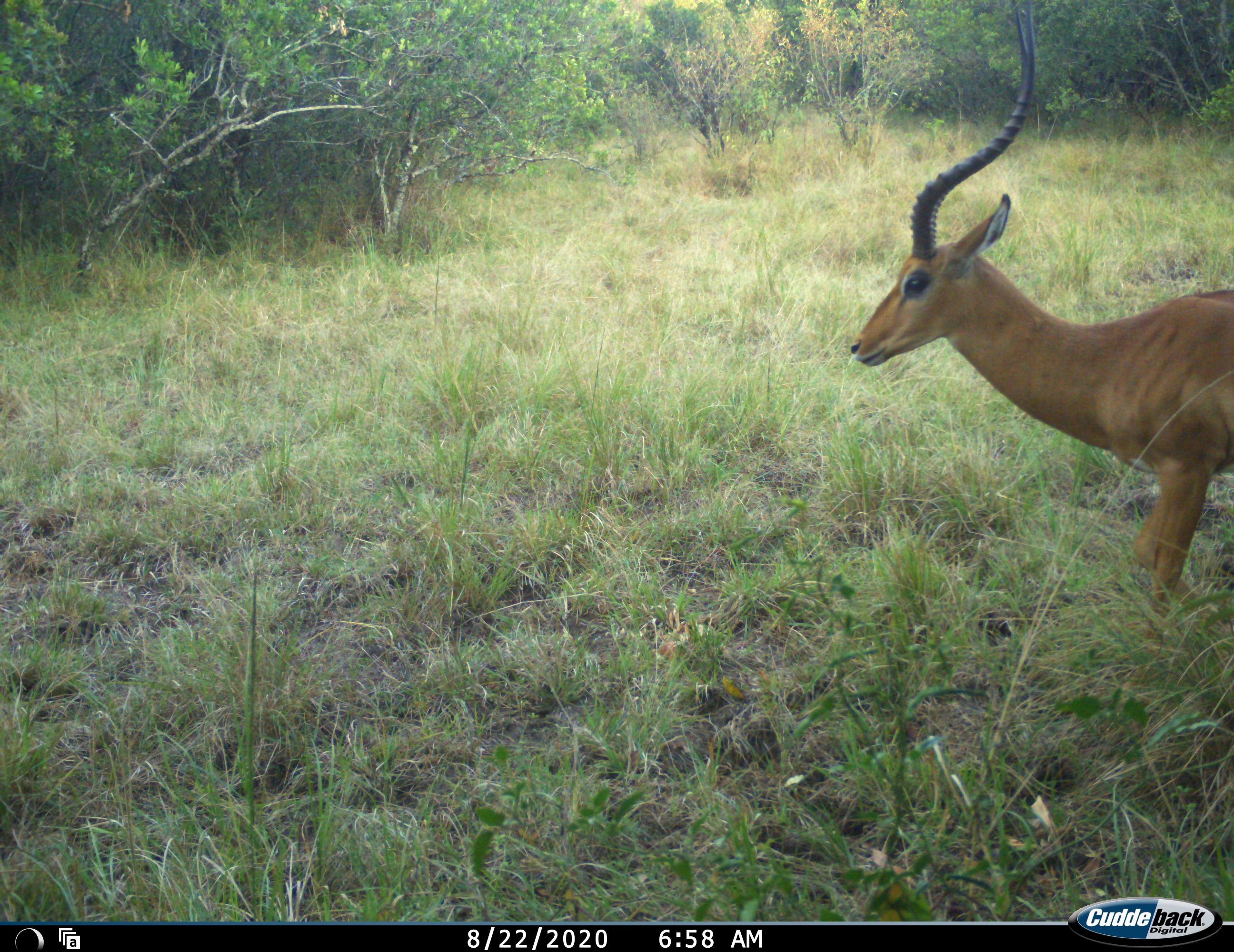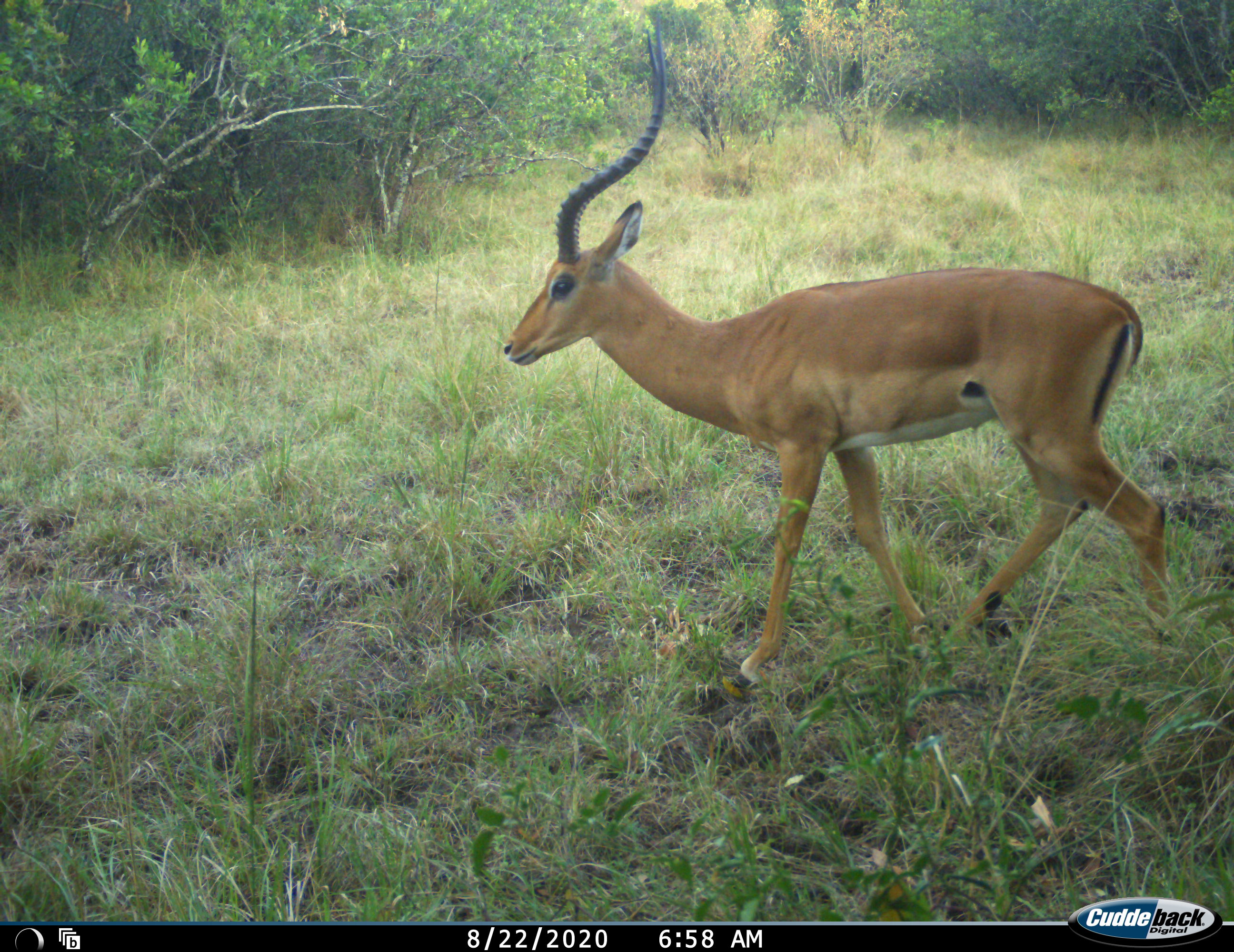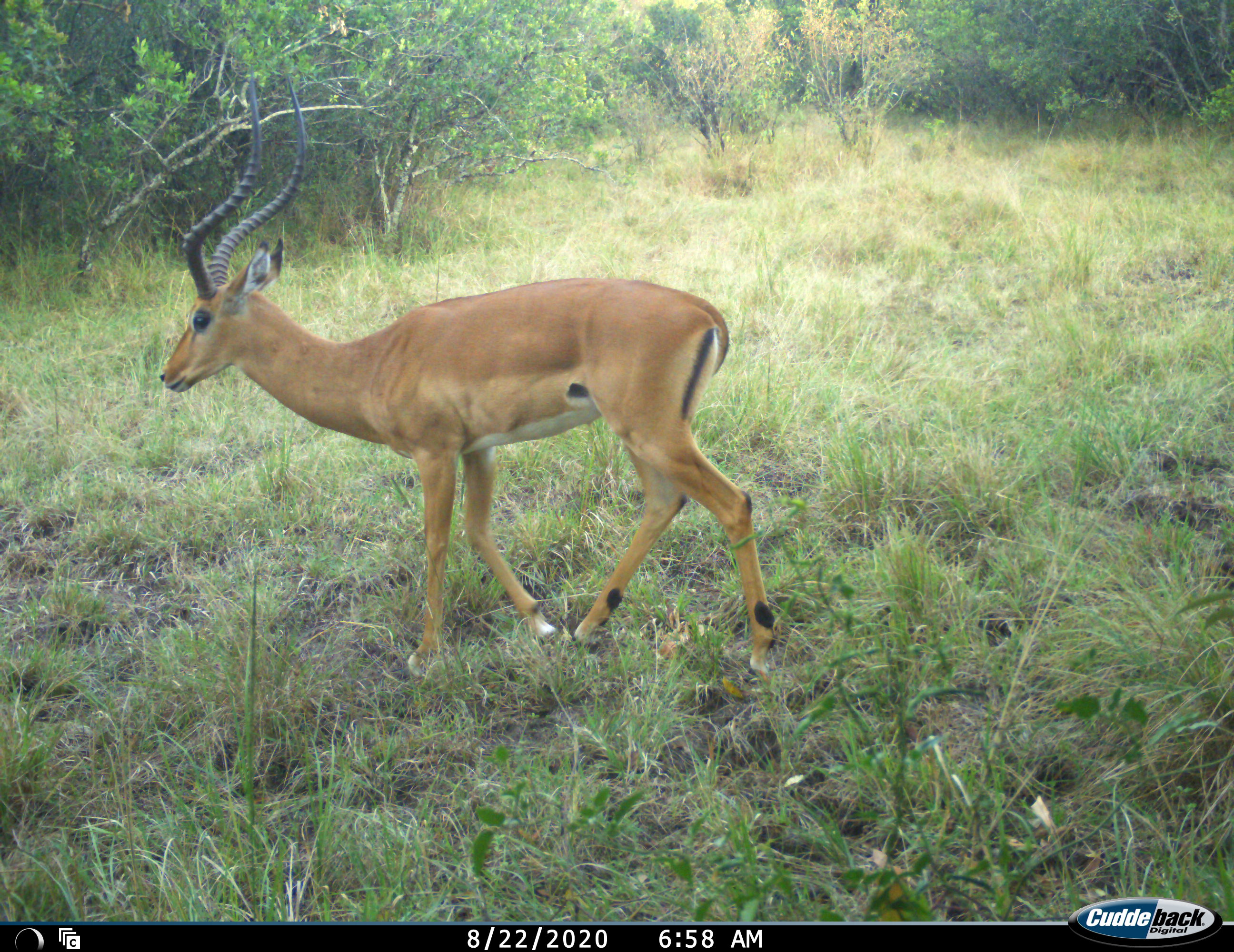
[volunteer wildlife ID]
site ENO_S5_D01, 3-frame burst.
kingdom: Animalia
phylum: Chordata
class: Mammalia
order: Artiodactyla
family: Bovidae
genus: Aepyceros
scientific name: Aepyceros melampus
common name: impala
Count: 1.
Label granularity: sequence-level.